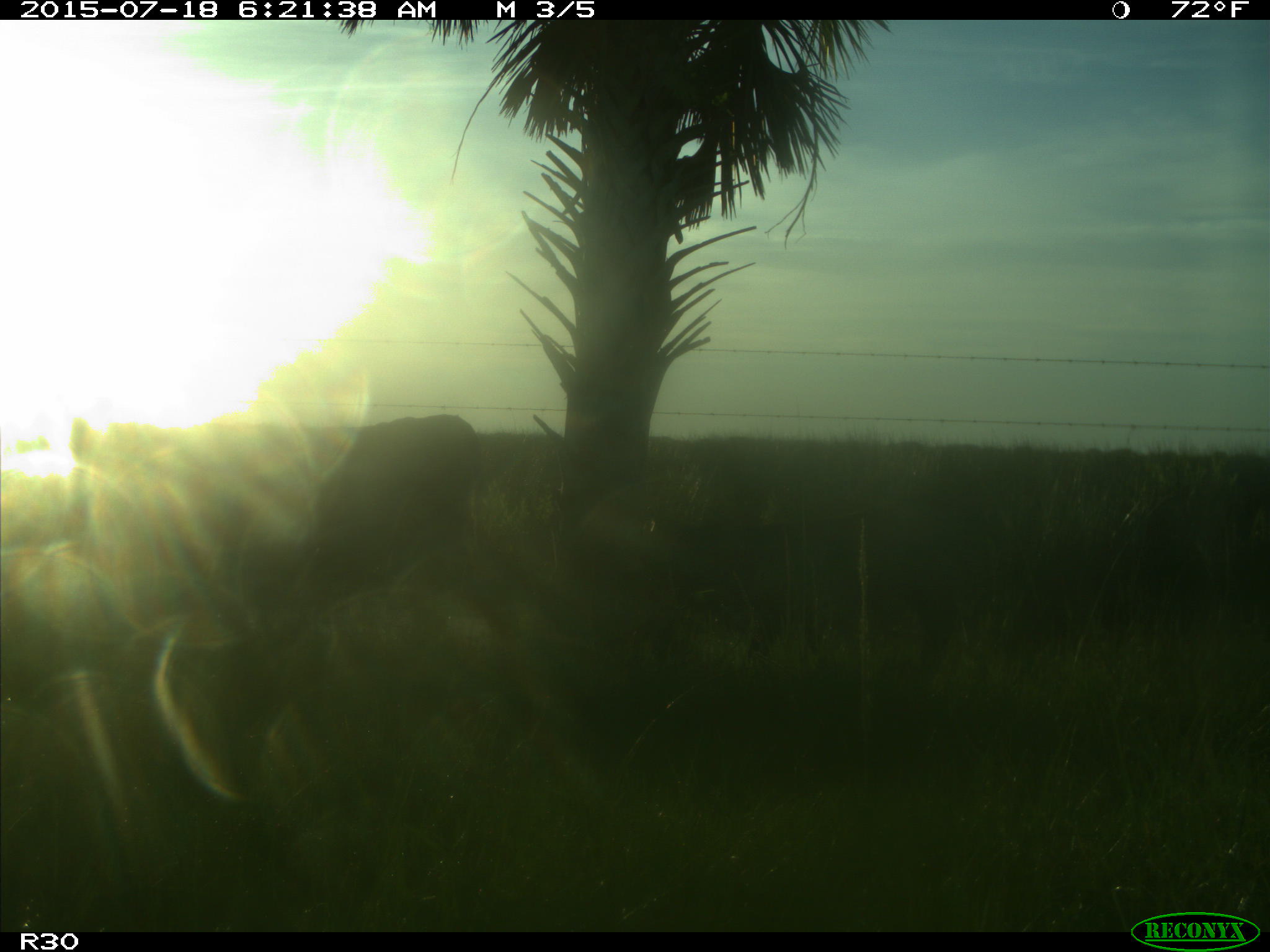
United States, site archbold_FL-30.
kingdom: Animalia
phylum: Chordata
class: Mammalia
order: Artiodactyla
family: Bovidae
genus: Bos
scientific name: Bos taurus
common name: domestic cow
Bos taurus (domestic cow).